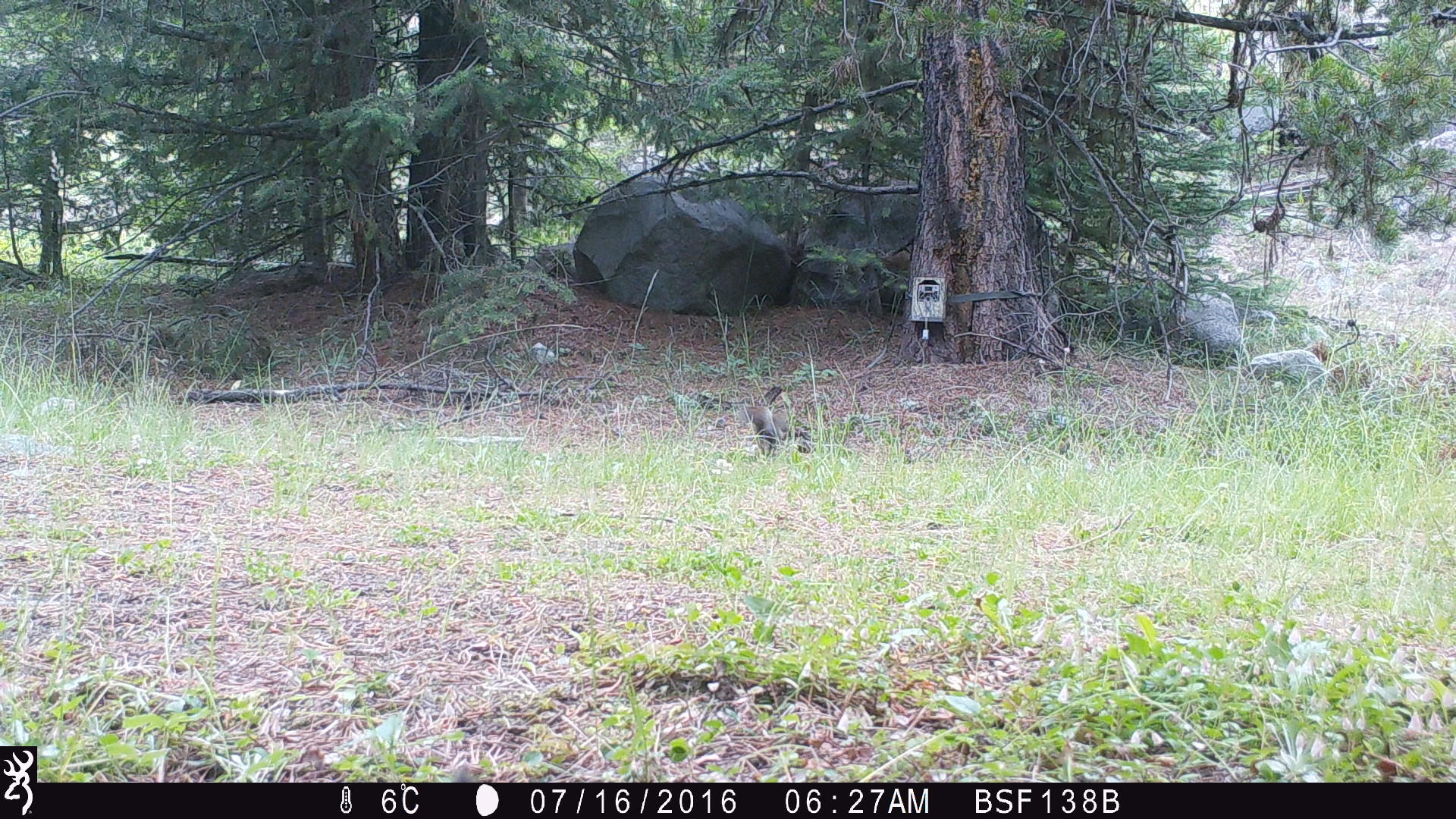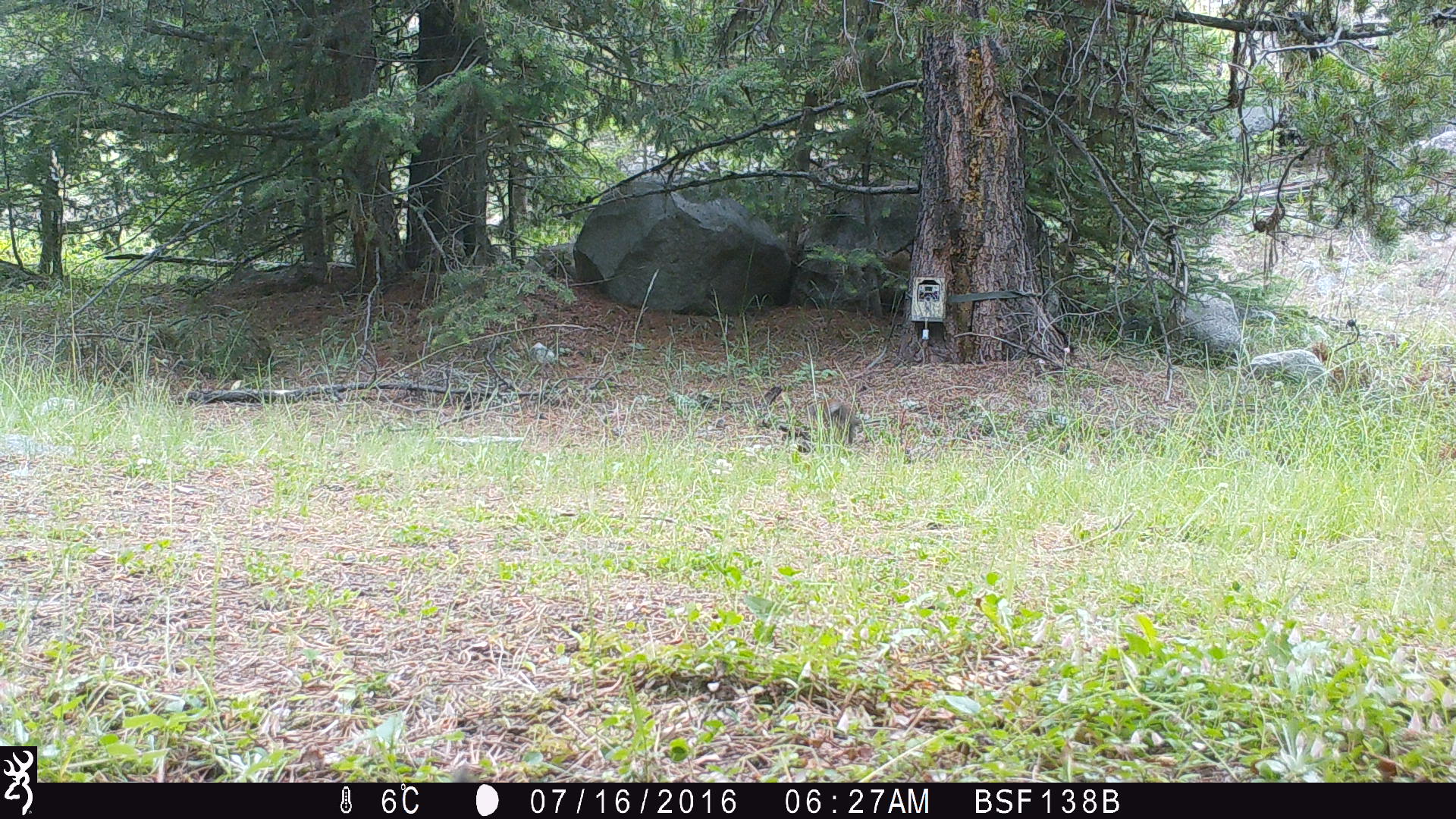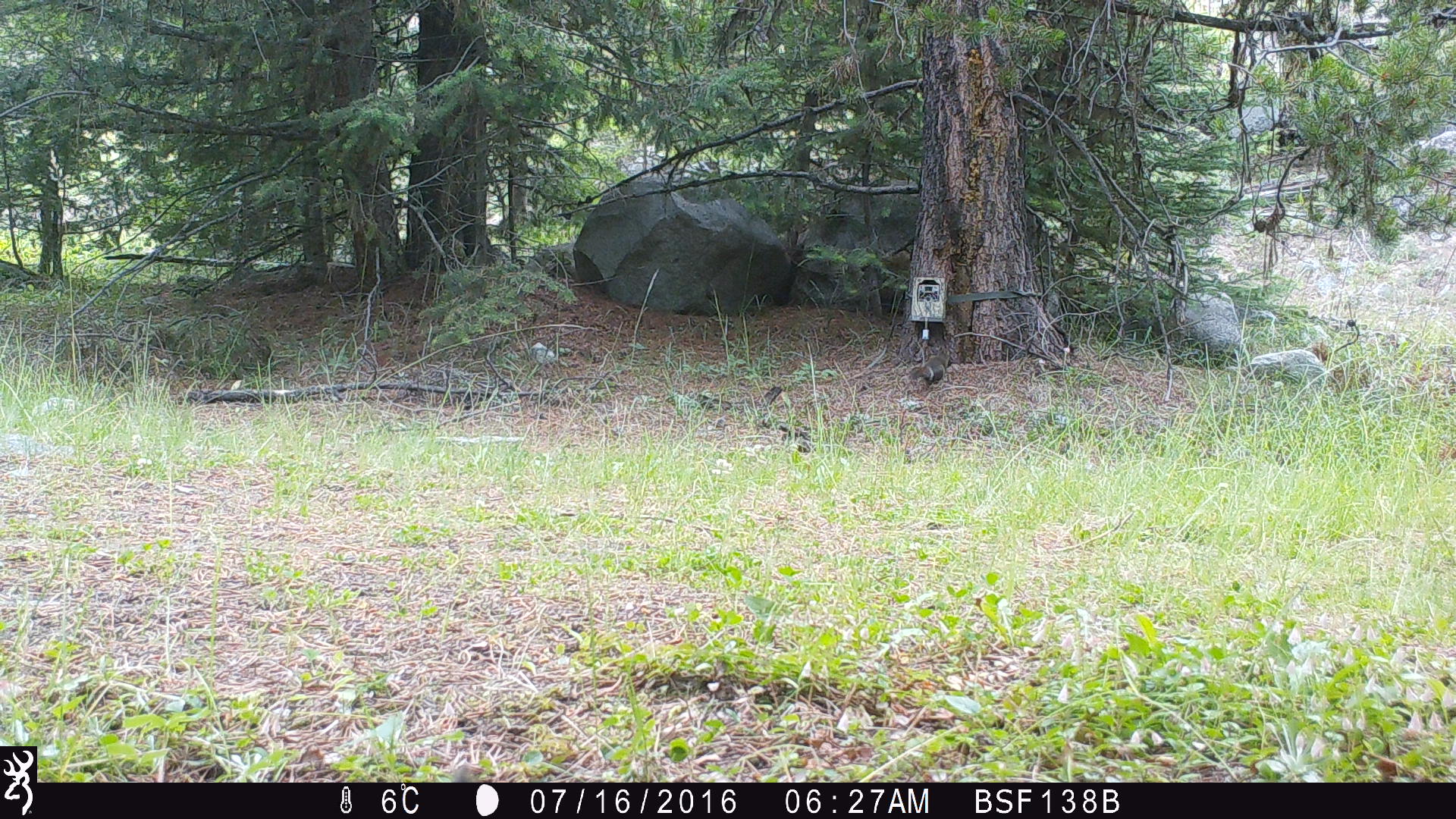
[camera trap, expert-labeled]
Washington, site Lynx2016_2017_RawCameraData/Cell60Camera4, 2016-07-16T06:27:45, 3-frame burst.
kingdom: Animalia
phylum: Chordata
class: Mammalia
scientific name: Mammalia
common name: small mammal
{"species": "small mammal (Mammalia)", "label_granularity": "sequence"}